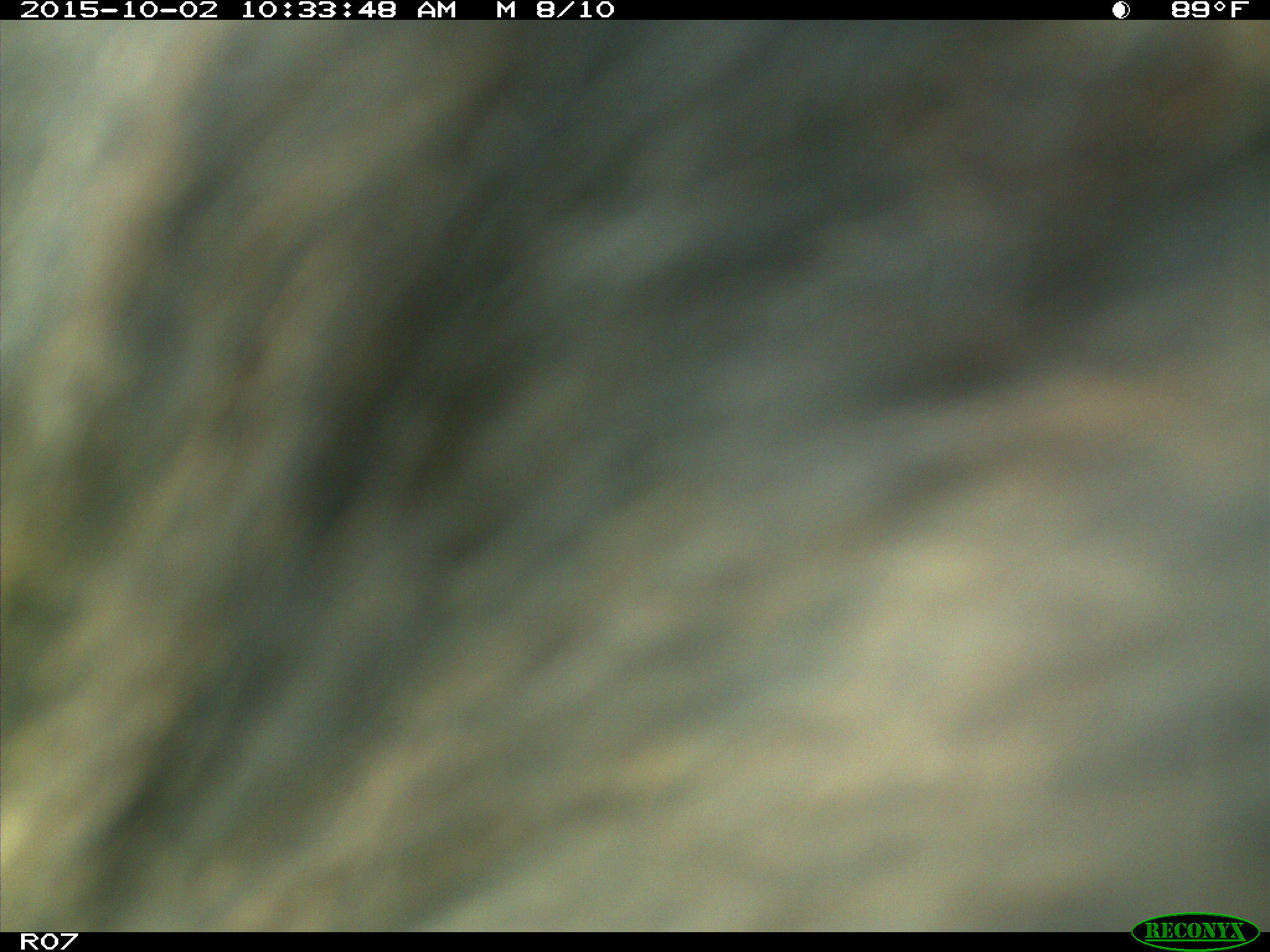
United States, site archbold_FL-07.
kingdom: Animalia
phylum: Chordata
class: Mammalia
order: Artiodactyla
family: Bovidae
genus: Bos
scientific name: Bos taurus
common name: domestic cow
Bos taurus (domestic cow).